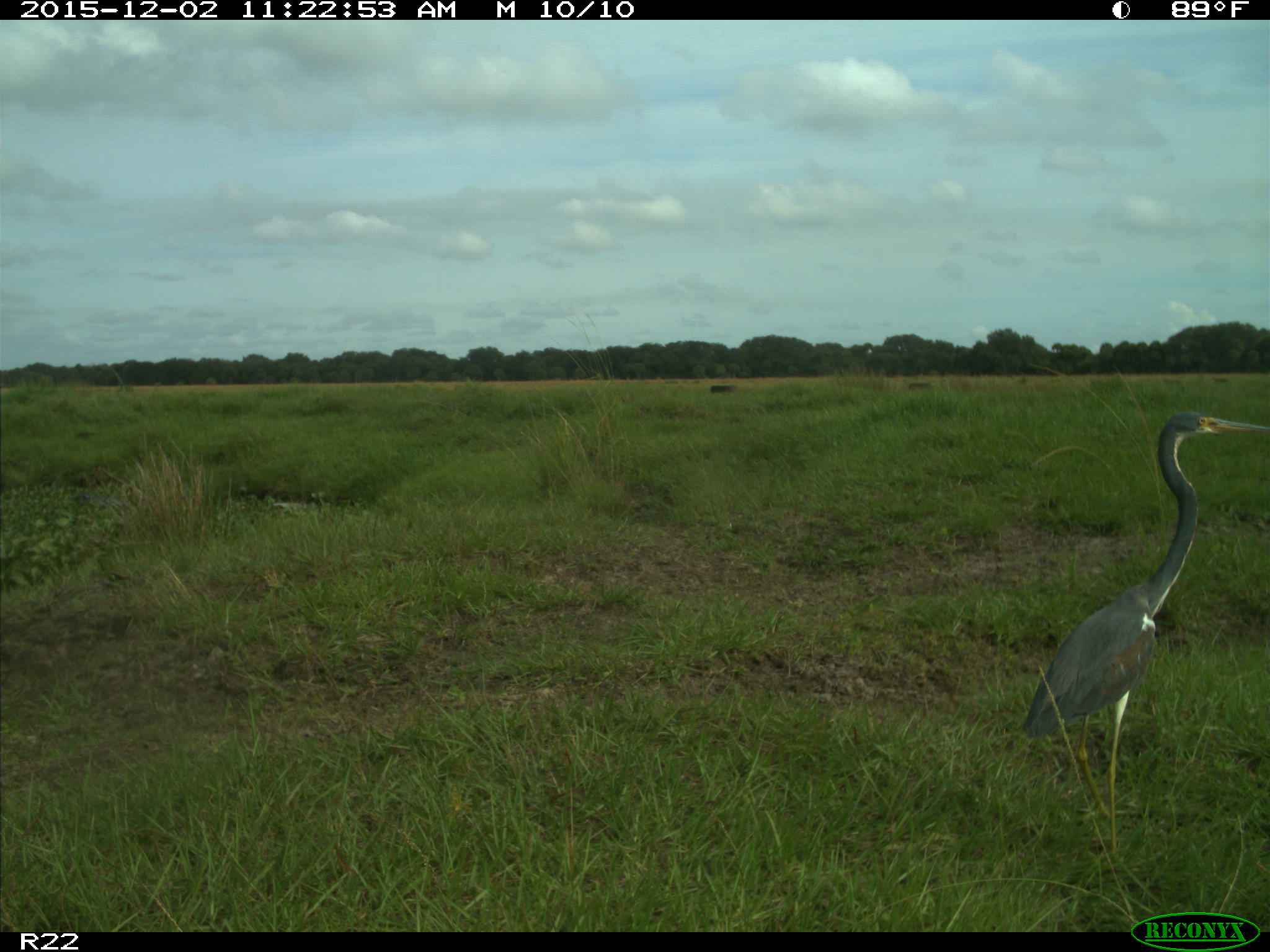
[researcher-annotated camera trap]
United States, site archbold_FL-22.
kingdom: Animalia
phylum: Chordata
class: Aves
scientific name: Aves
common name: birds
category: unidentified bird